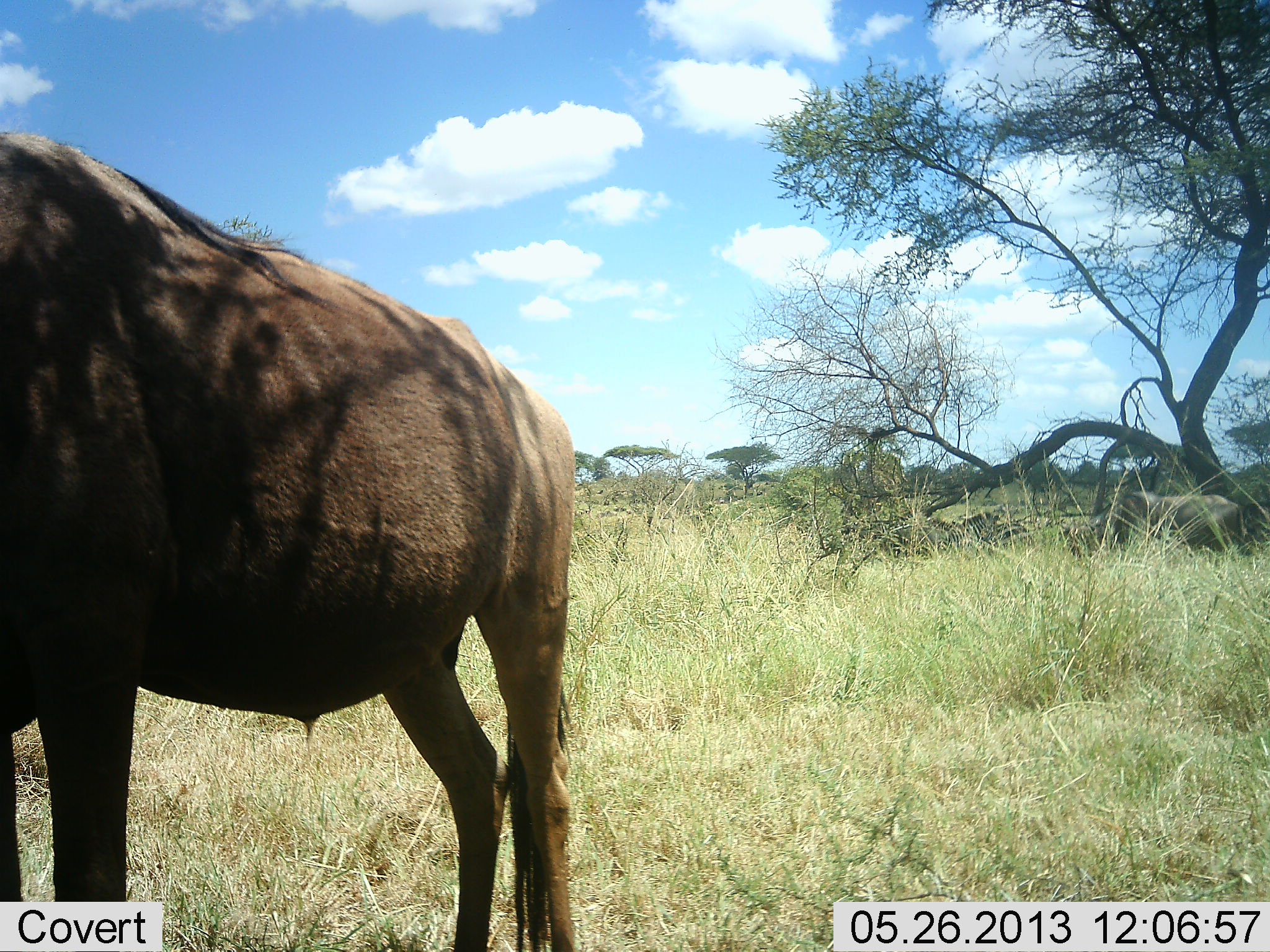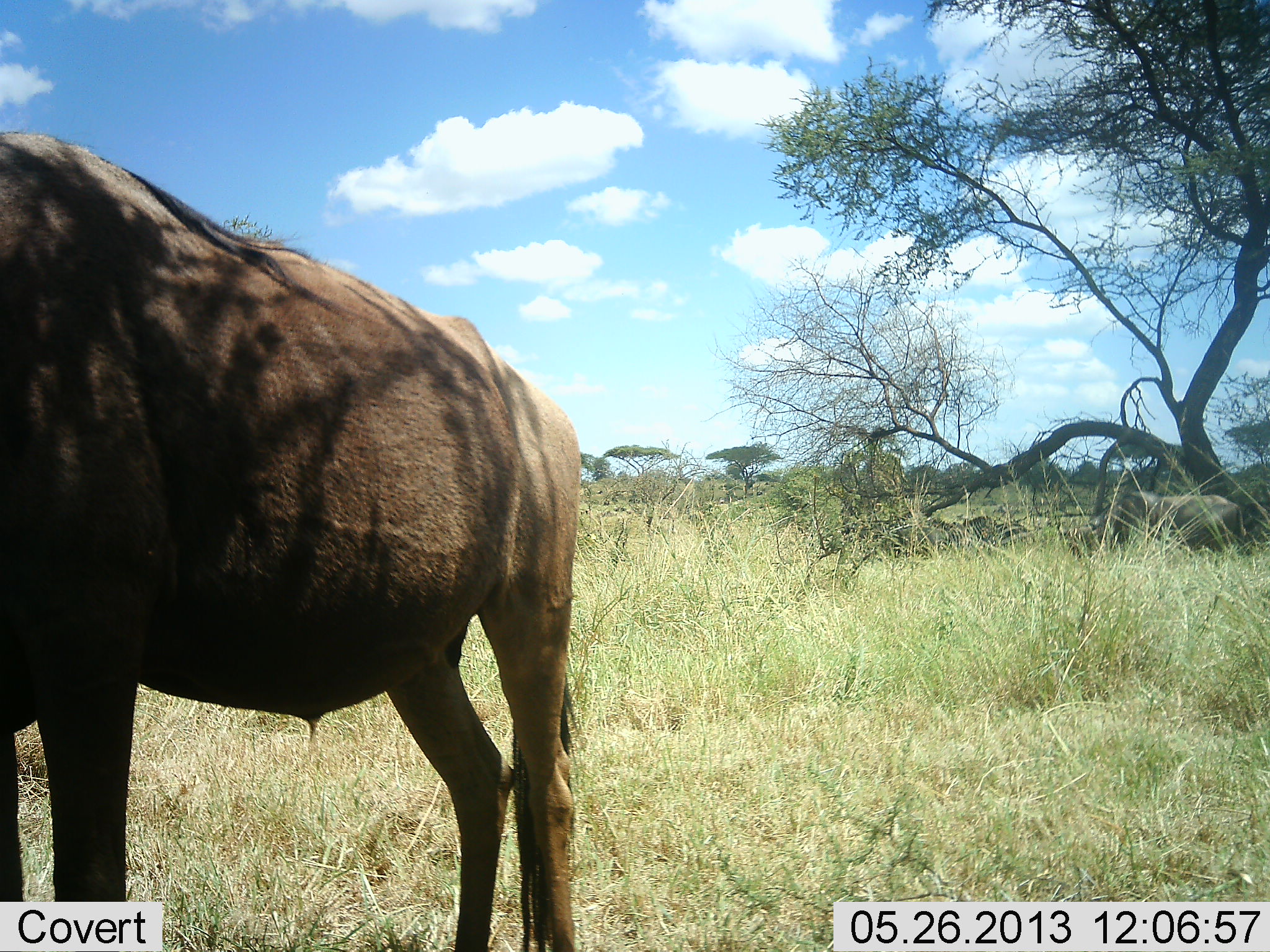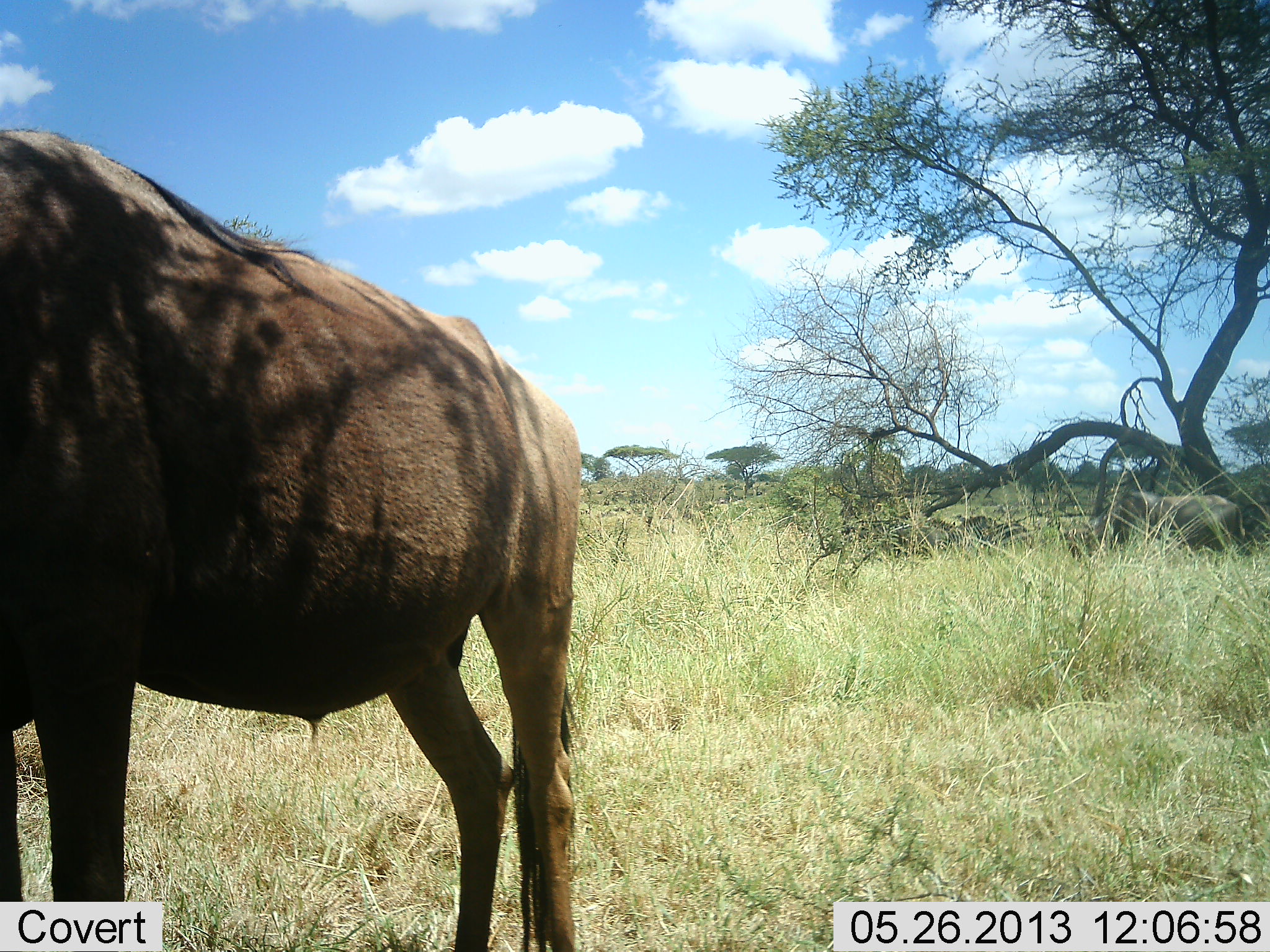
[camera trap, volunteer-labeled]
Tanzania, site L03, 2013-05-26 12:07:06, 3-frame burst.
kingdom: Animalia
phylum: Chordata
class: Mammalia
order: Artiodactyla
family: Bovidae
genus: Connochaetes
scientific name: Connochaetes taurinus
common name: blue wildebeest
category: wildebeest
Wildebeest (blue wildebeest) (Connochaetes taurinus), count 2. Behavior (volunteer vote fractions): standing 100%, resting 29%, moving 0%, interacting 0%. Young present (vote fraction): 0%. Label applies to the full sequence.